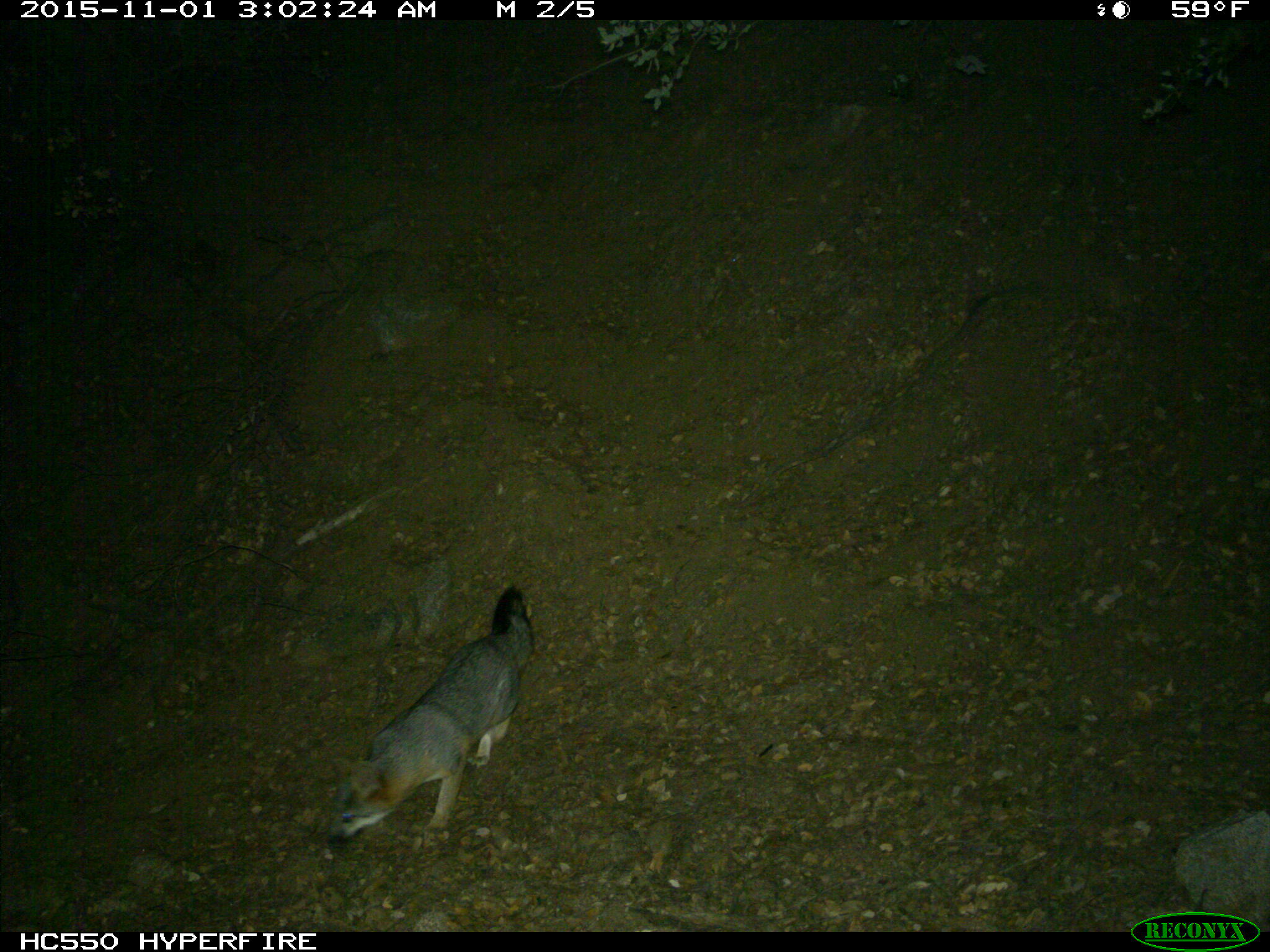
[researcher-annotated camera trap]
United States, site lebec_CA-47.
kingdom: Animalia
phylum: Chordata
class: Mammalia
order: Carnivora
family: Canidae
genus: Urocyon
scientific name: Urocyon cinereoargenteus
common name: gray fox